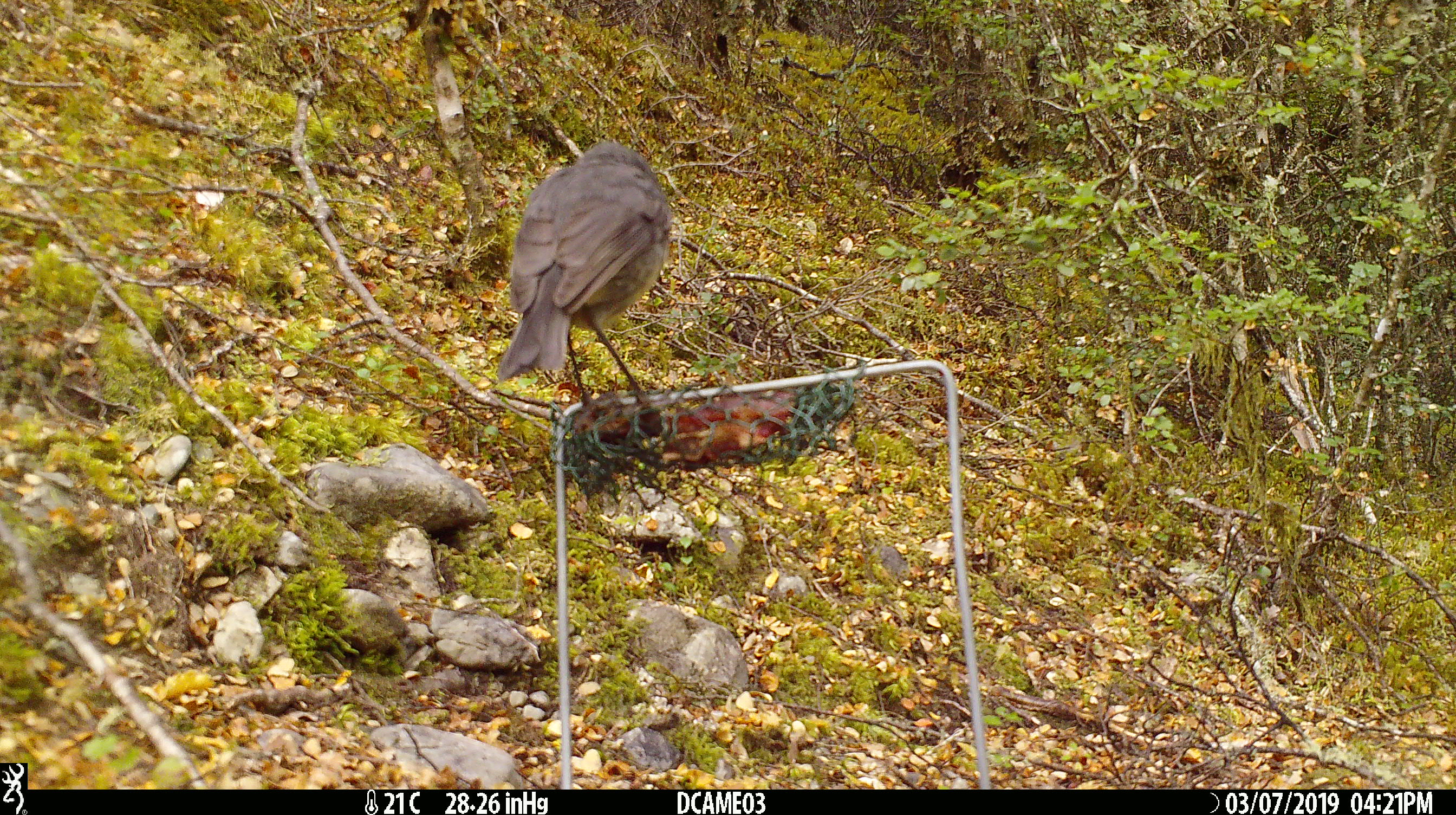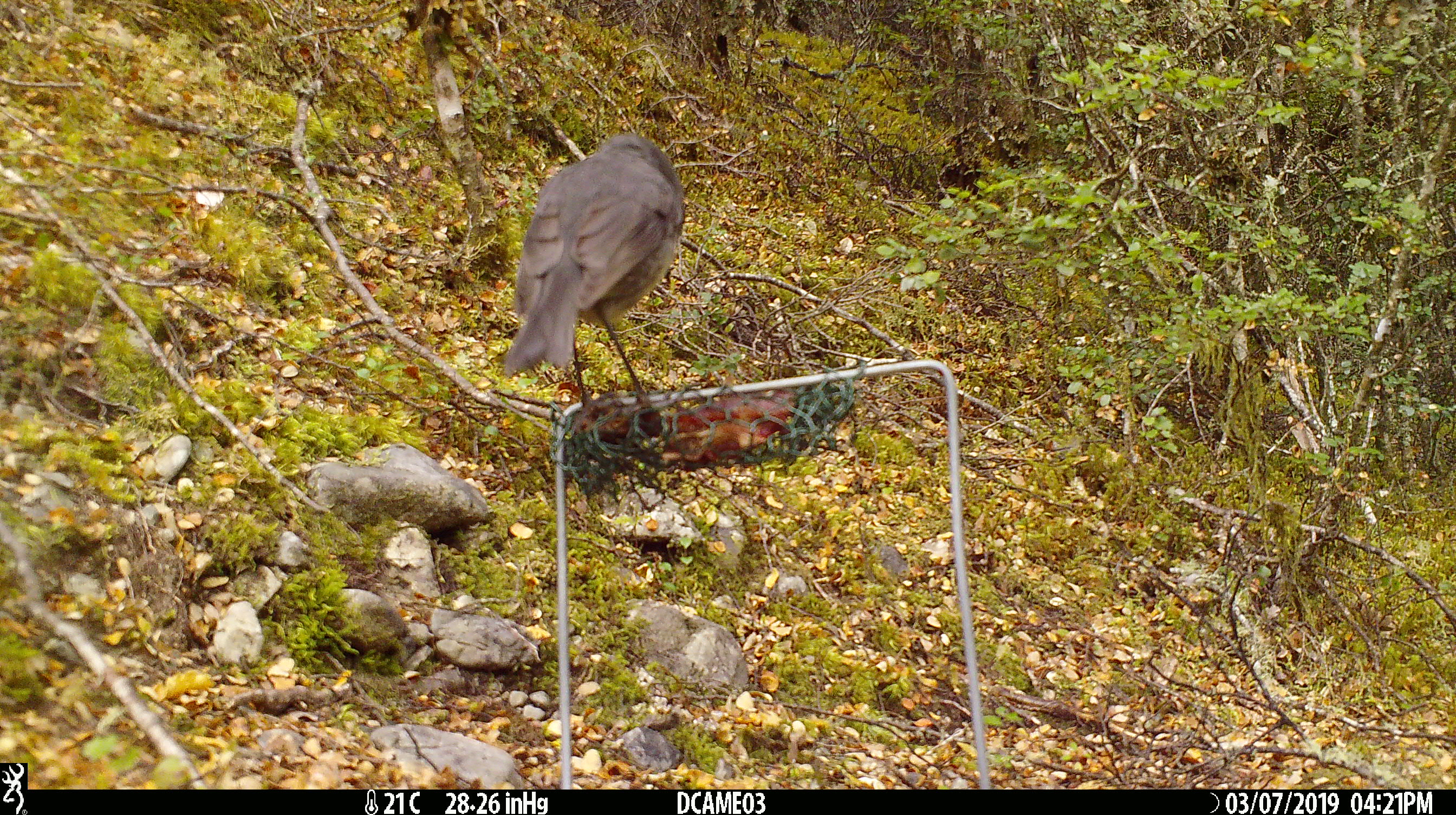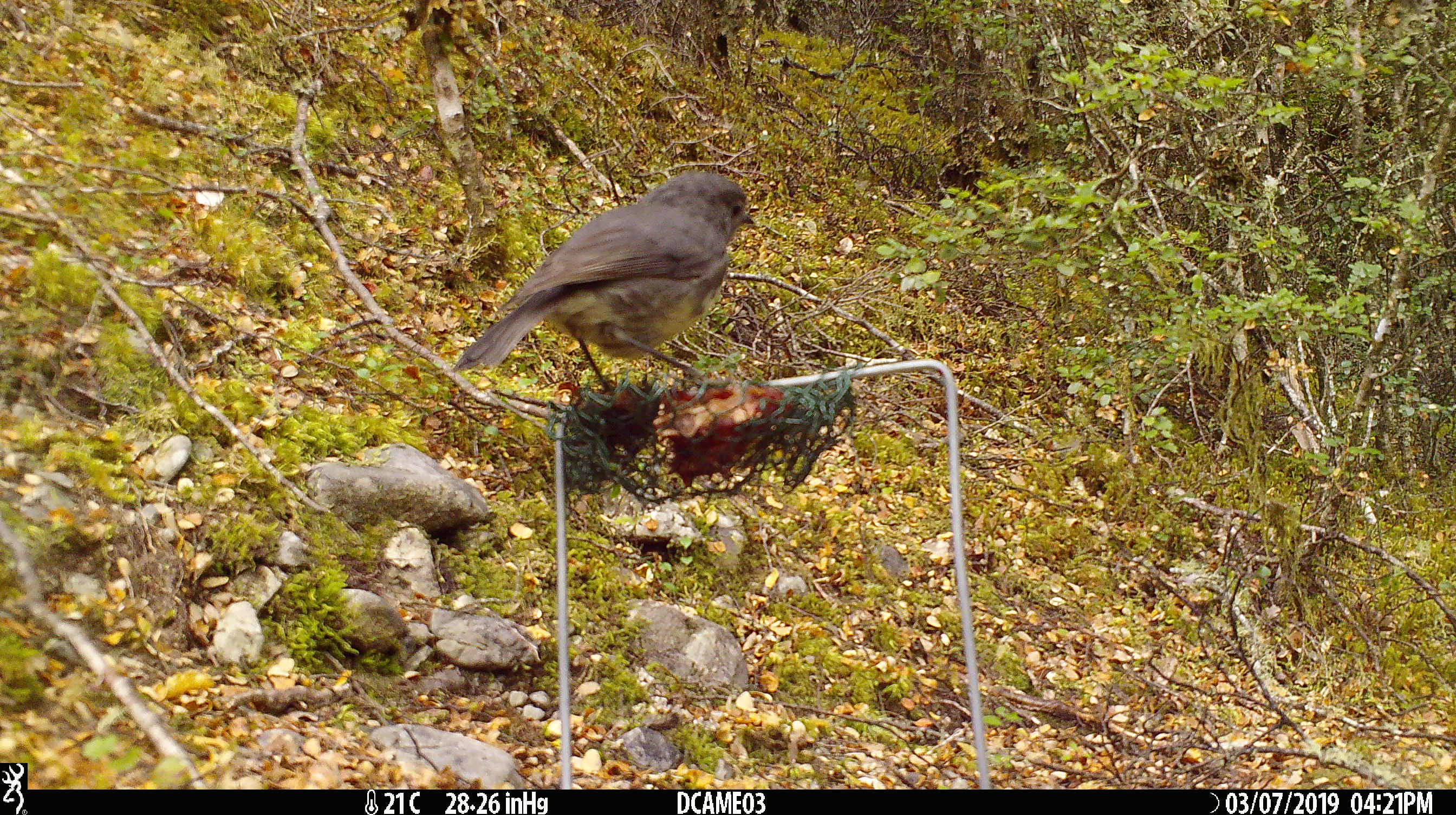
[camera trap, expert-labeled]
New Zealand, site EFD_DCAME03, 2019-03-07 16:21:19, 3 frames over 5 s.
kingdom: Animalia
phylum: Chordata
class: Aves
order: Passeriformes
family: Petroicidae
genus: Petroica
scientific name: Petroica australis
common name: new zealand robin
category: robin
Robin (new zealand robin) (Petroica australis).